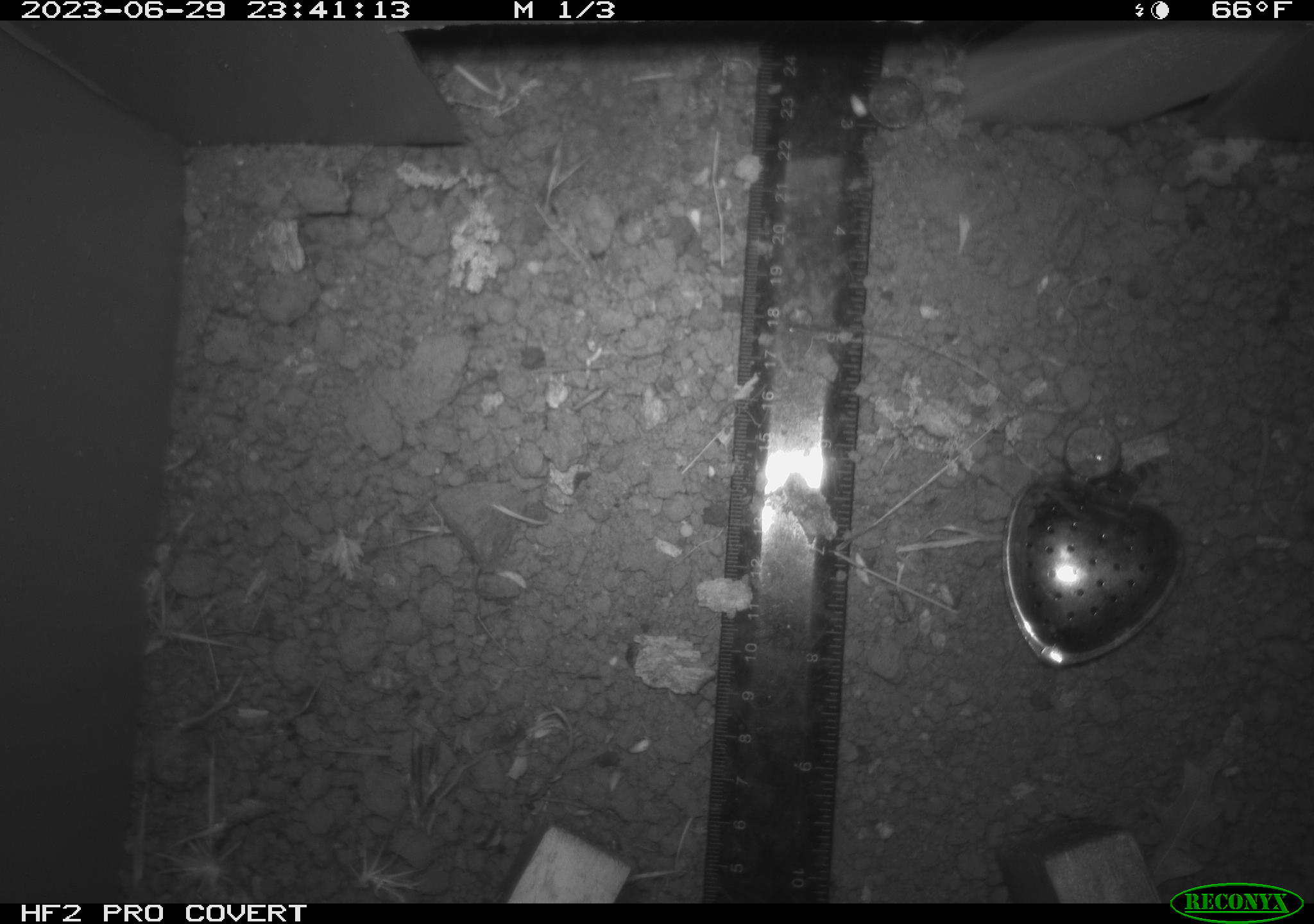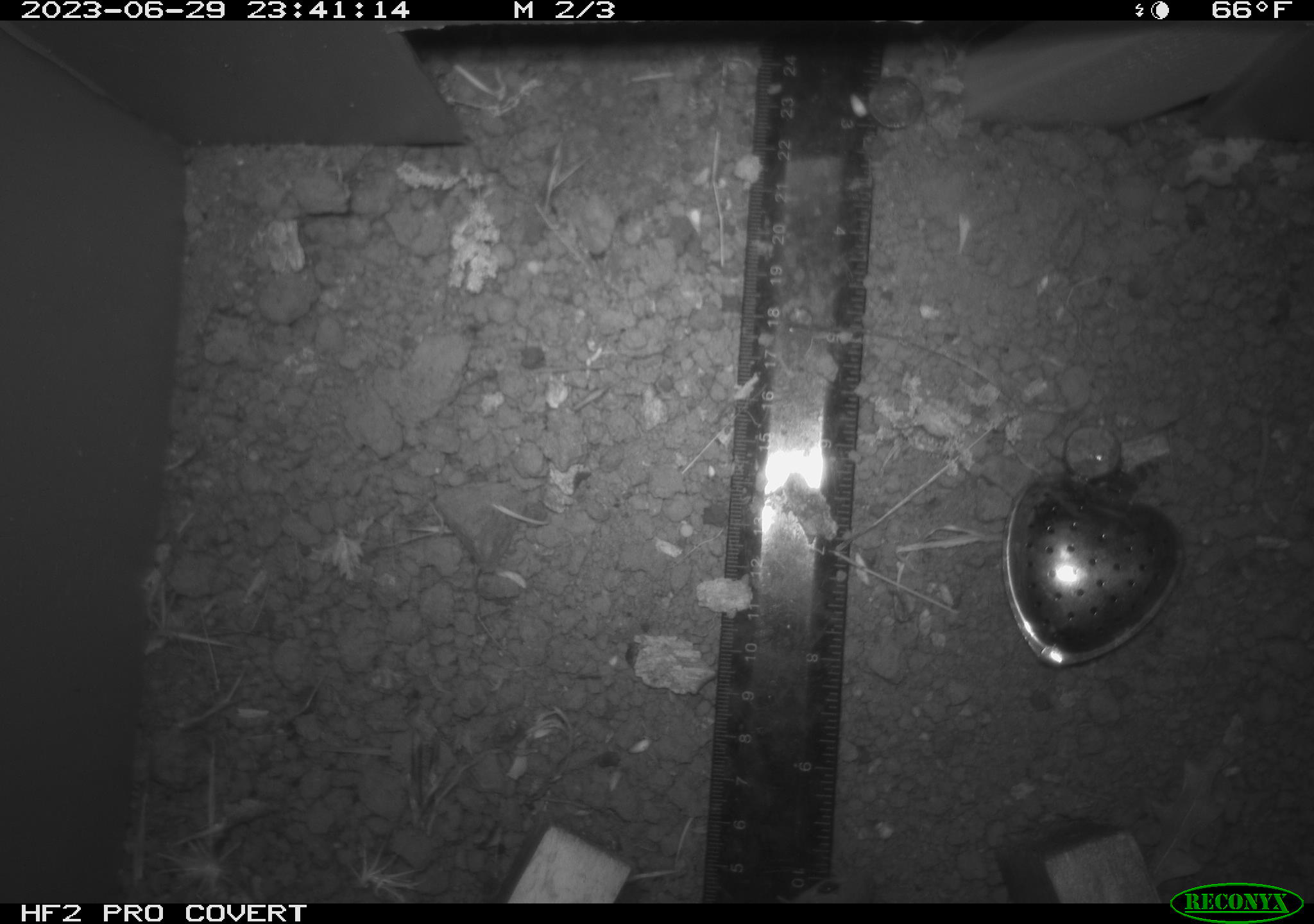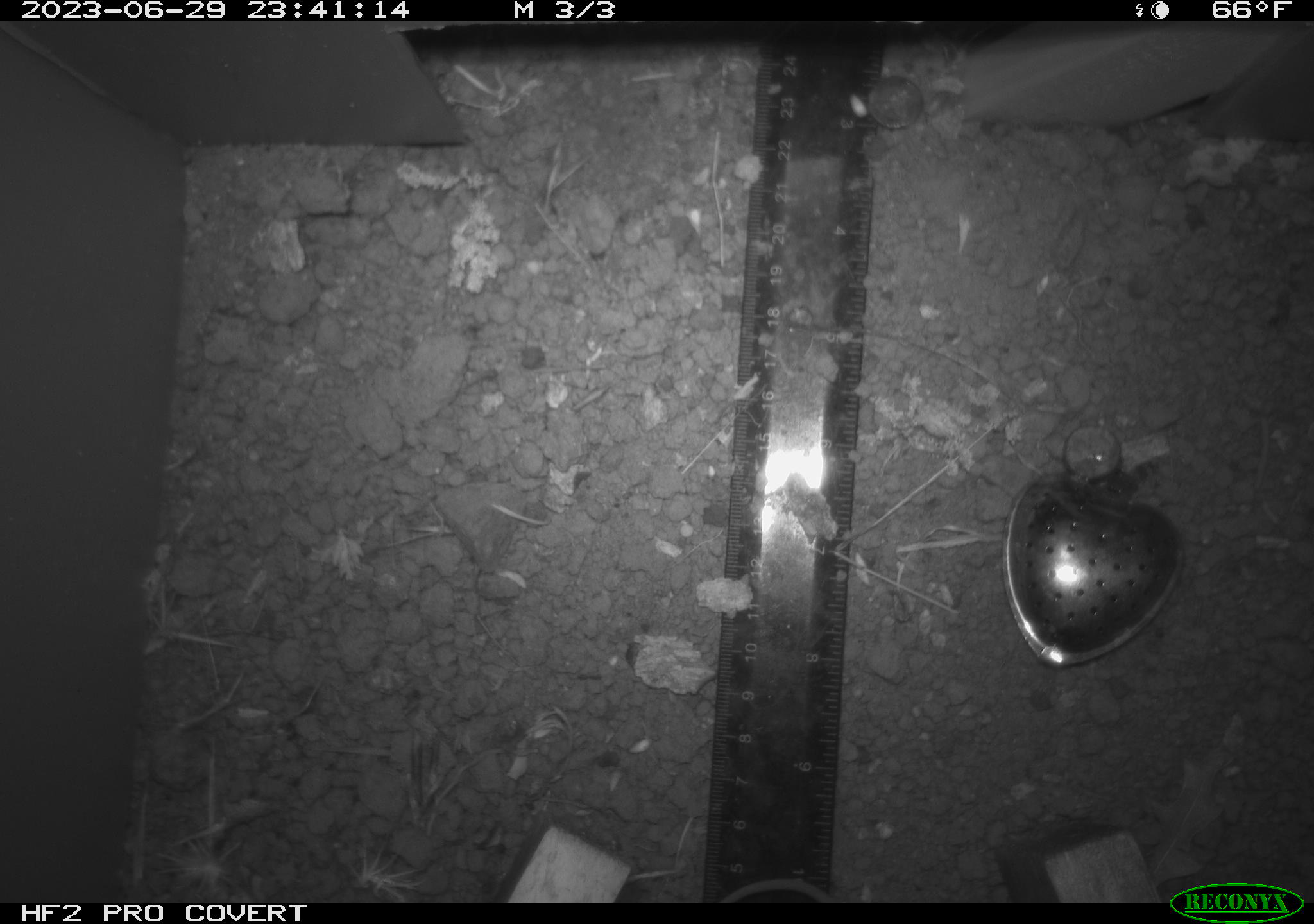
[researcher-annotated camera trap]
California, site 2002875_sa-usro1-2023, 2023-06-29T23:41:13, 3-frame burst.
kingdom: Animalia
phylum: Chordata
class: Mammalia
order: Rodentia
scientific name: Rodentia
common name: mouse species